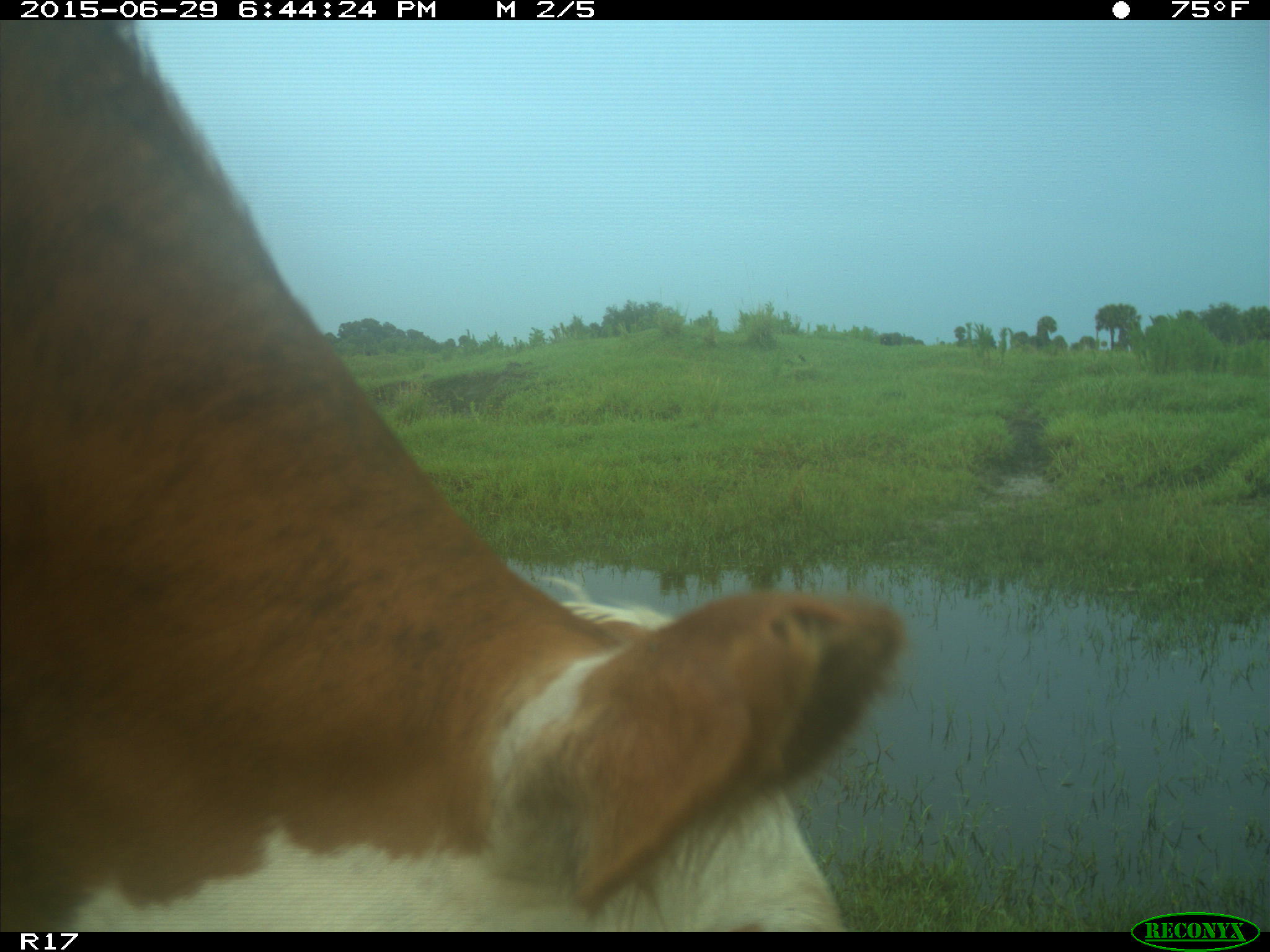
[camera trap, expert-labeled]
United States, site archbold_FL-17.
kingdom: Animalia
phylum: Chordata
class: Mammalia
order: Artiodactyla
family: Bovidae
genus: Bos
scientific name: Bos taurus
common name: domestic cow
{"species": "Bos taurus (domestic cow)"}